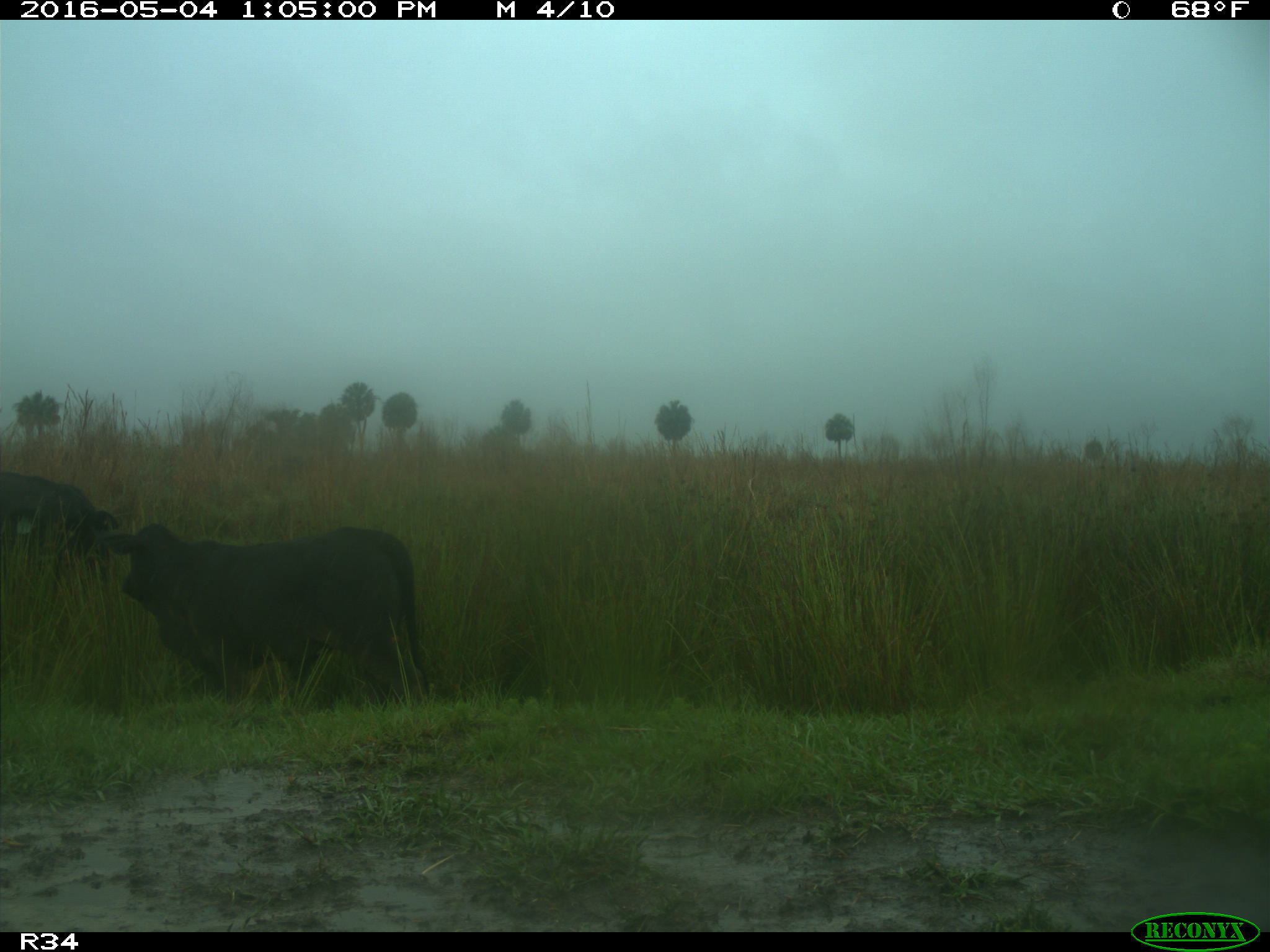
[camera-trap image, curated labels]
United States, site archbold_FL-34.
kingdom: Animalia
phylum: Chordata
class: Mammalia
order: Artiodactyla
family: Bovidae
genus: Bos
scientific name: Bos taurus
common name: domestic cow